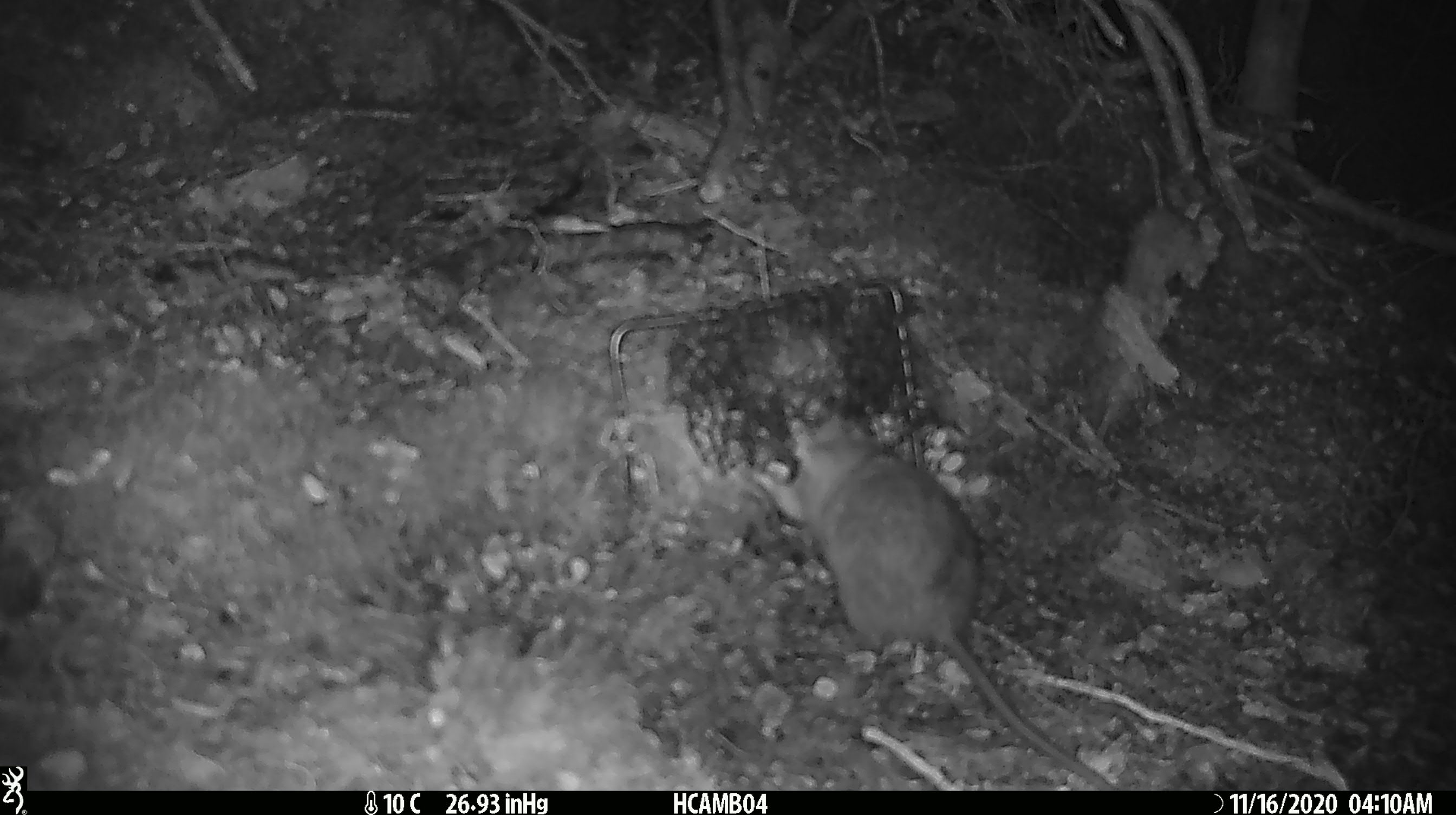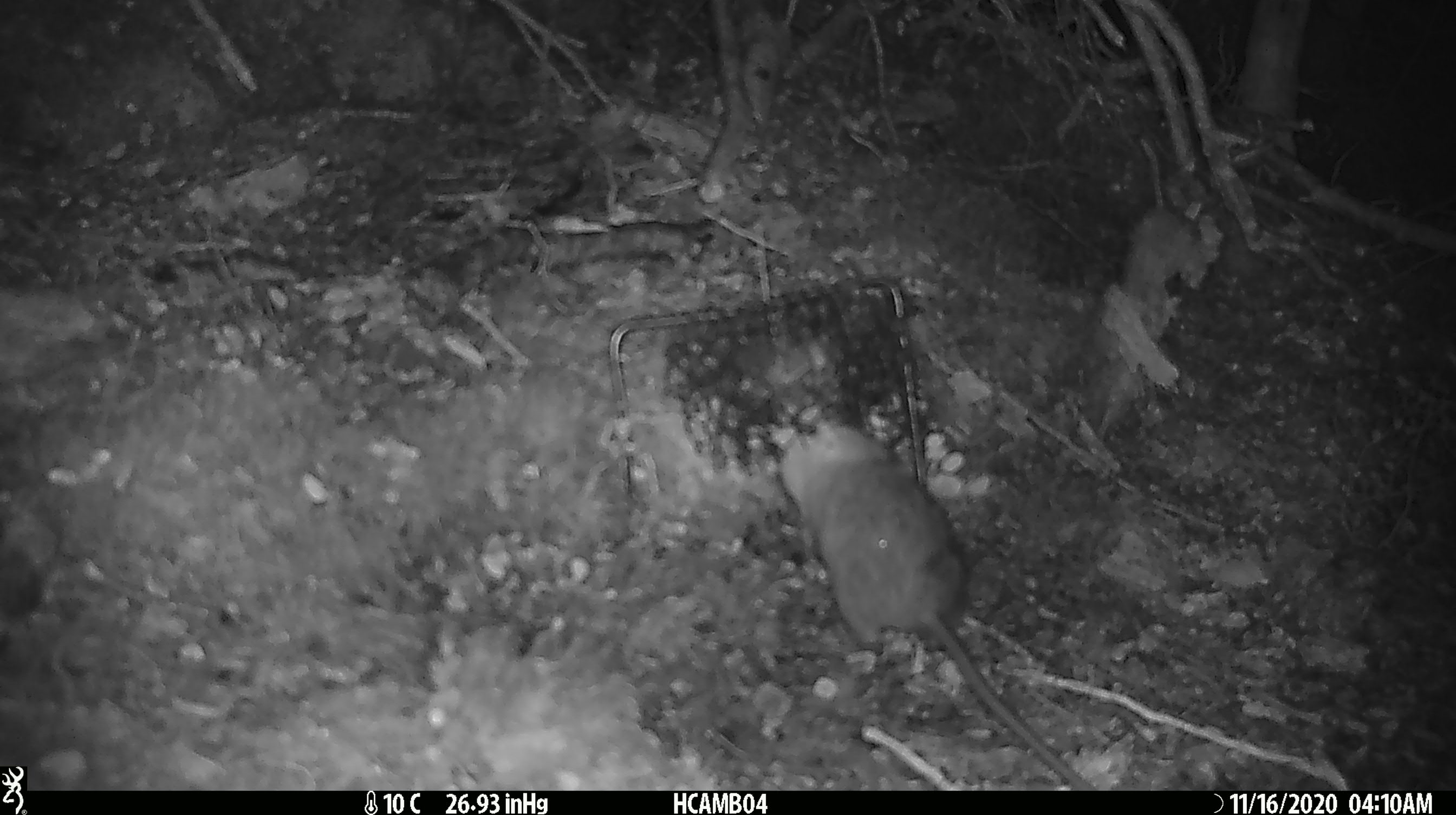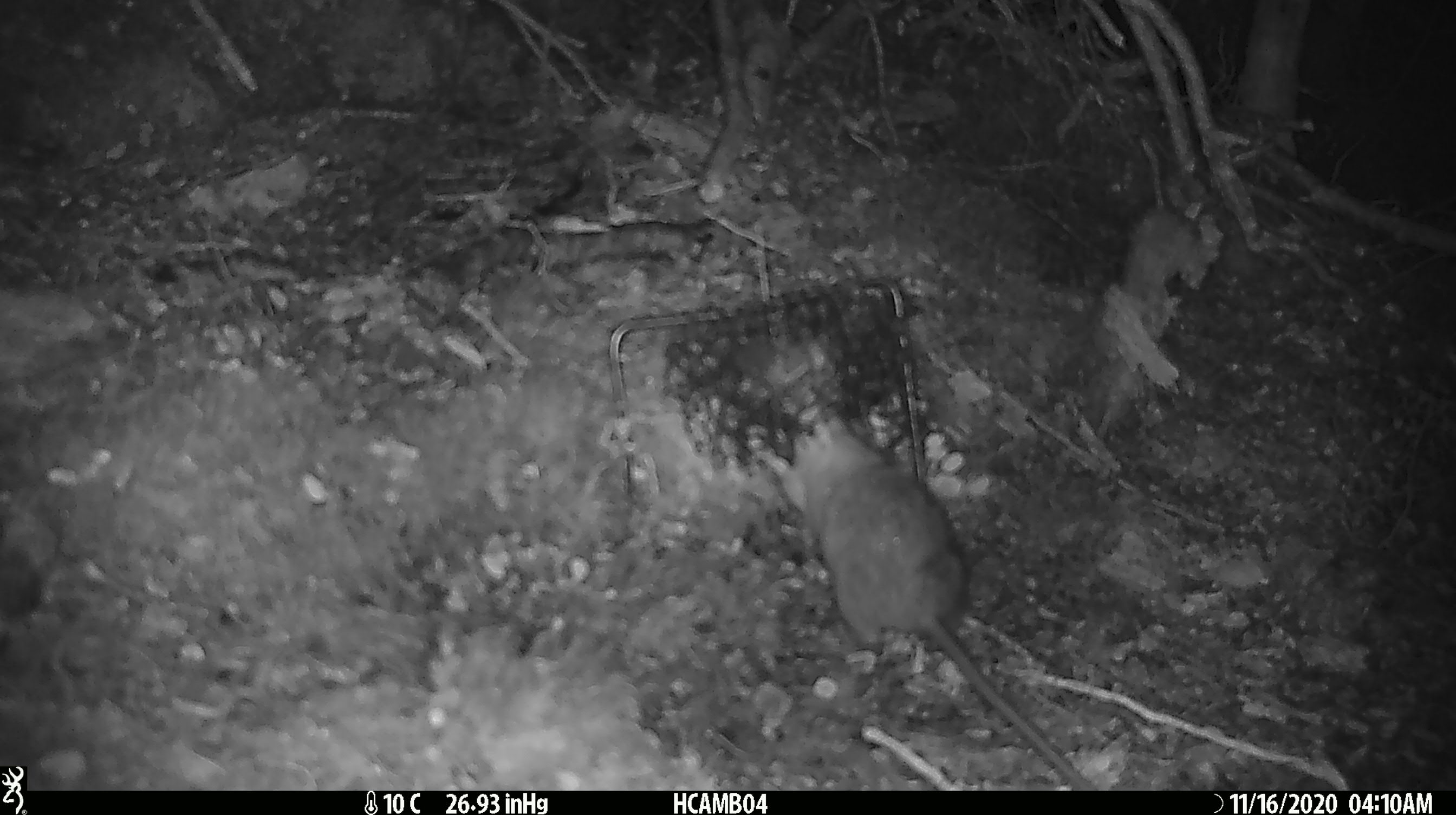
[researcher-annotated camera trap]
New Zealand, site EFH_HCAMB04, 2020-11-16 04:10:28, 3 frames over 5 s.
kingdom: Animalia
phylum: Chordata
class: Mammalia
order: Rodentia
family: Muridae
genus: Rattus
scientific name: Rattus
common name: rat